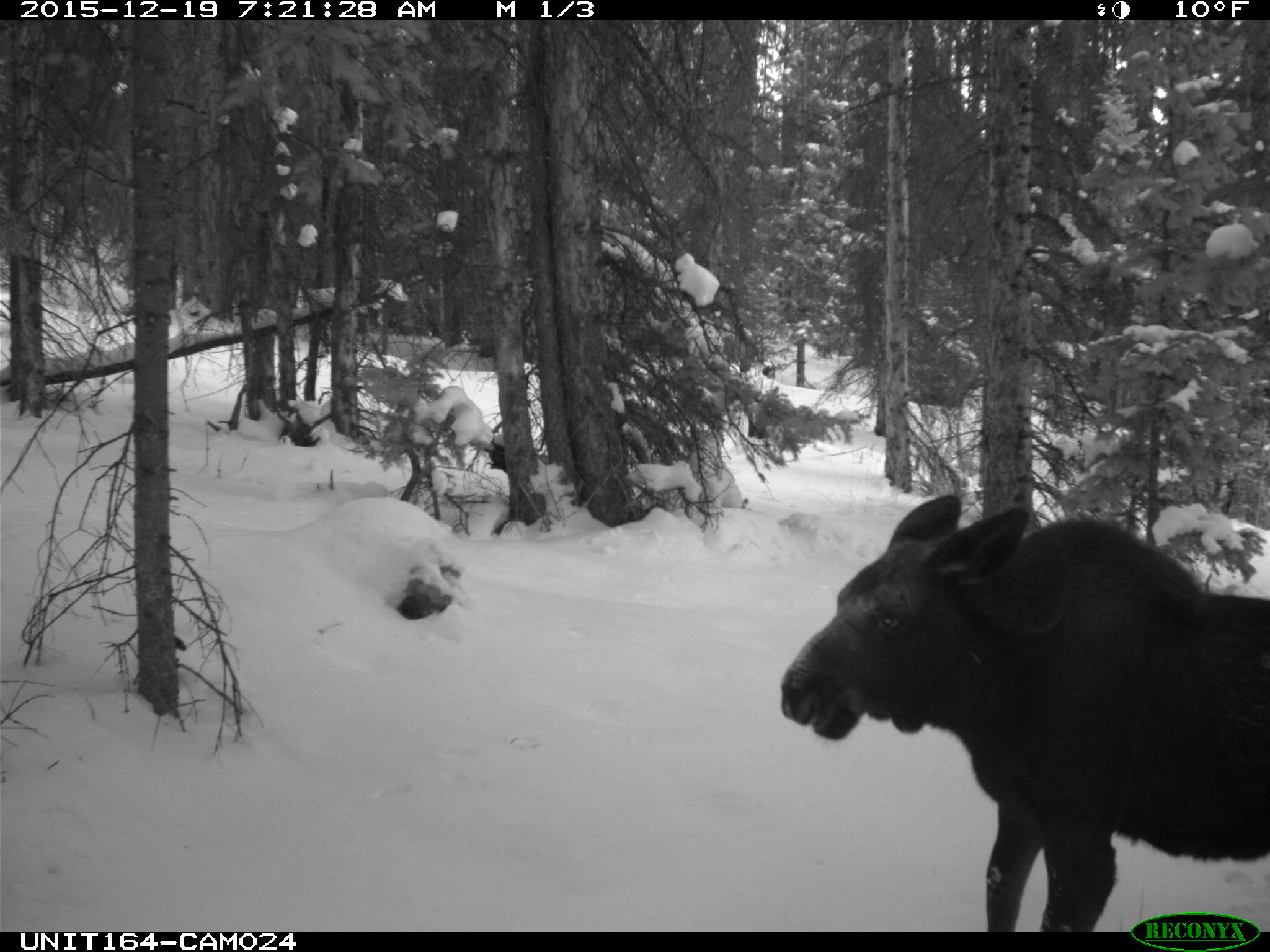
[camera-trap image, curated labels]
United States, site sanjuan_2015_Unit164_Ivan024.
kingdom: Animalia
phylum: Chordata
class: Mammalia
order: Artiodactyla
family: Cervidae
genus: Alces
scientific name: Alces alces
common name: moose